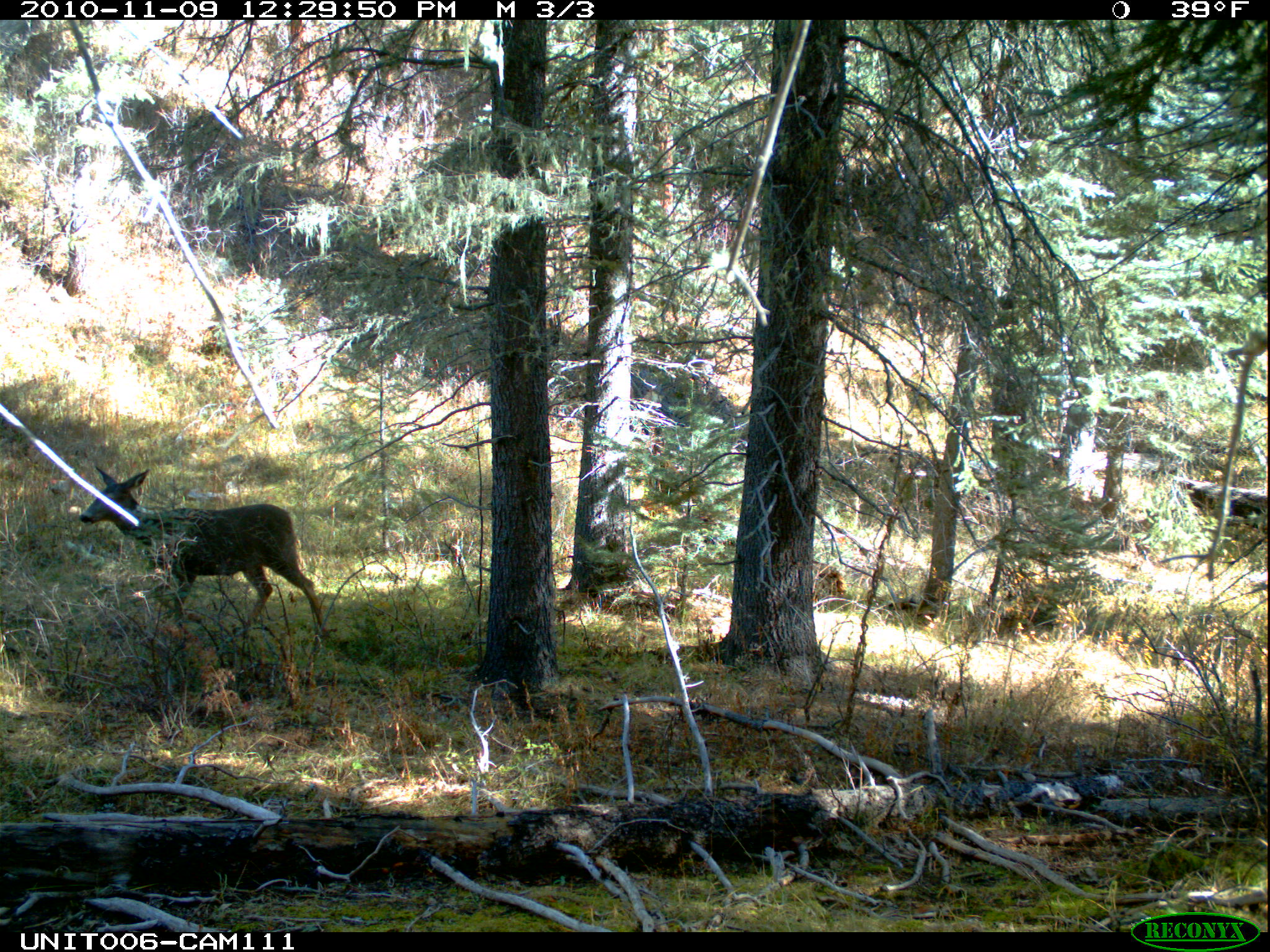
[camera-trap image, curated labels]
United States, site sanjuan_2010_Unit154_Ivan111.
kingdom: Animalia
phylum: Chordata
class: Mammalia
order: Artiodactyla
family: Cervidae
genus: Odocoileus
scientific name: Odocoileus hemionus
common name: mule deer